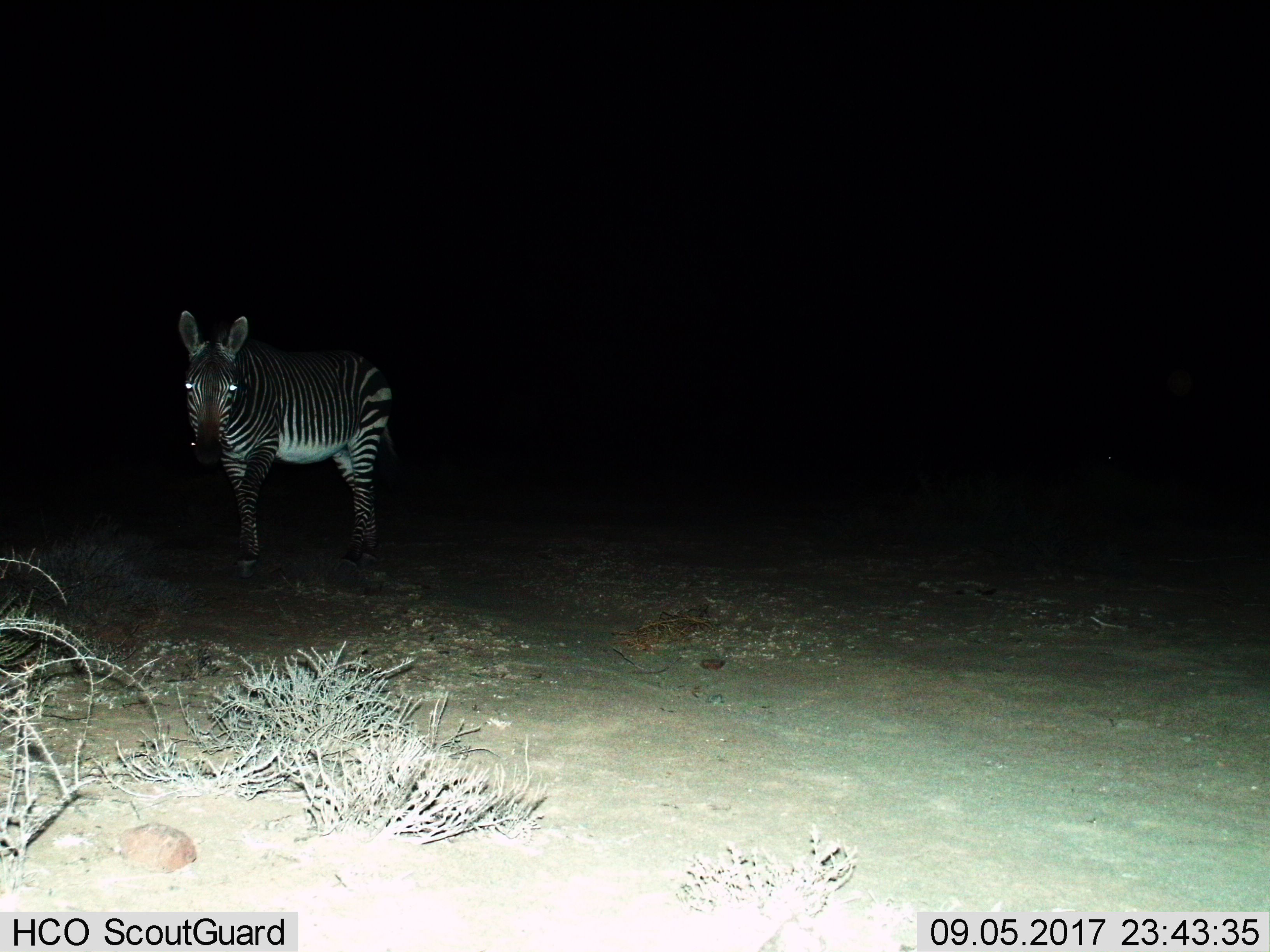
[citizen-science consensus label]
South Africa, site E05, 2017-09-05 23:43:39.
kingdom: Animalia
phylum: Chordata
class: Mammalia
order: Perissodactyla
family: Equidae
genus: Equus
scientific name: Equus zebra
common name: mountain zebra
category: zebramountain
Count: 1.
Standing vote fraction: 50%.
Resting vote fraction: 0%.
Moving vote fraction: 50%.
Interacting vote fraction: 0%.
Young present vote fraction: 0%.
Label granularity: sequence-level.